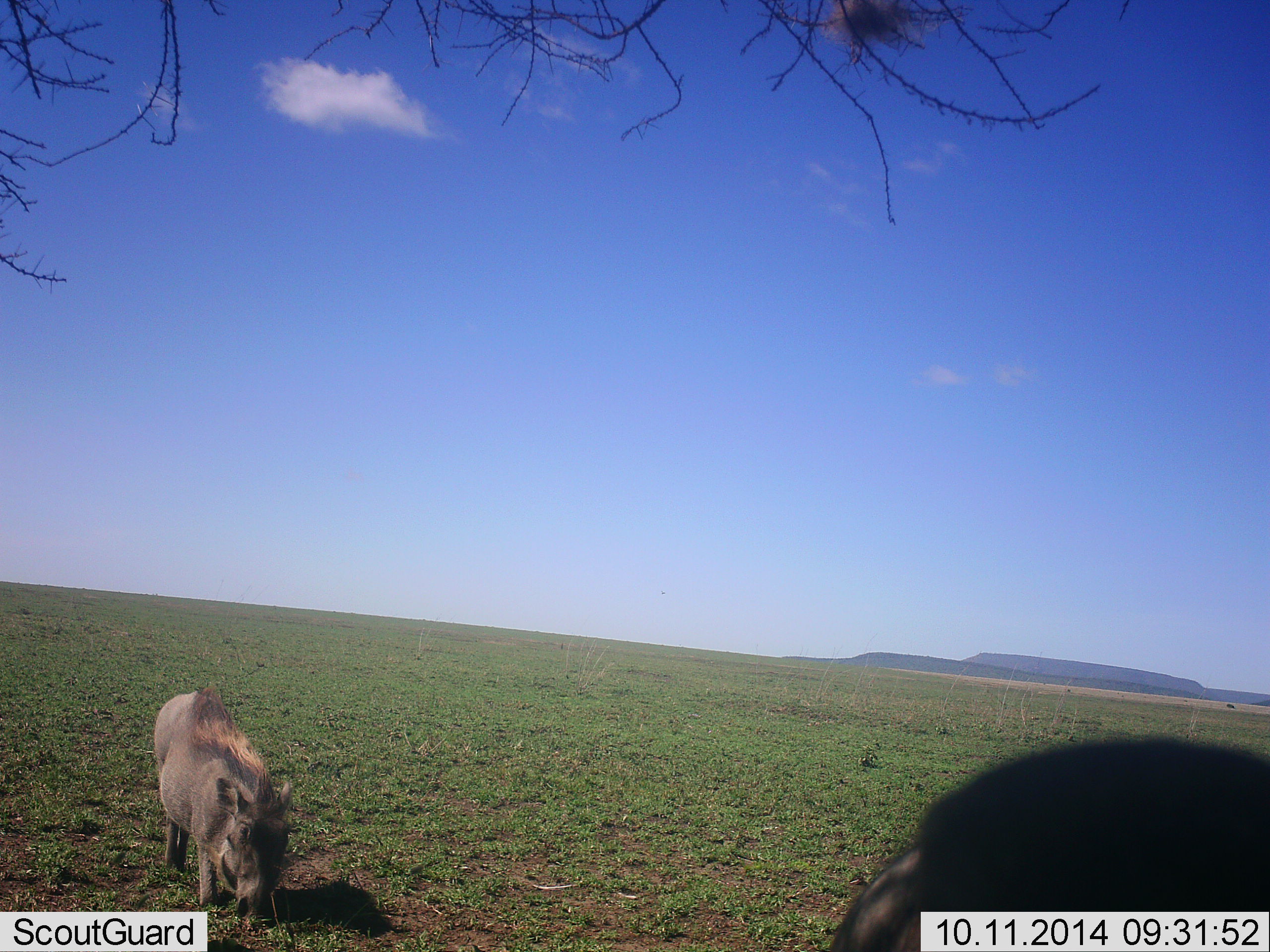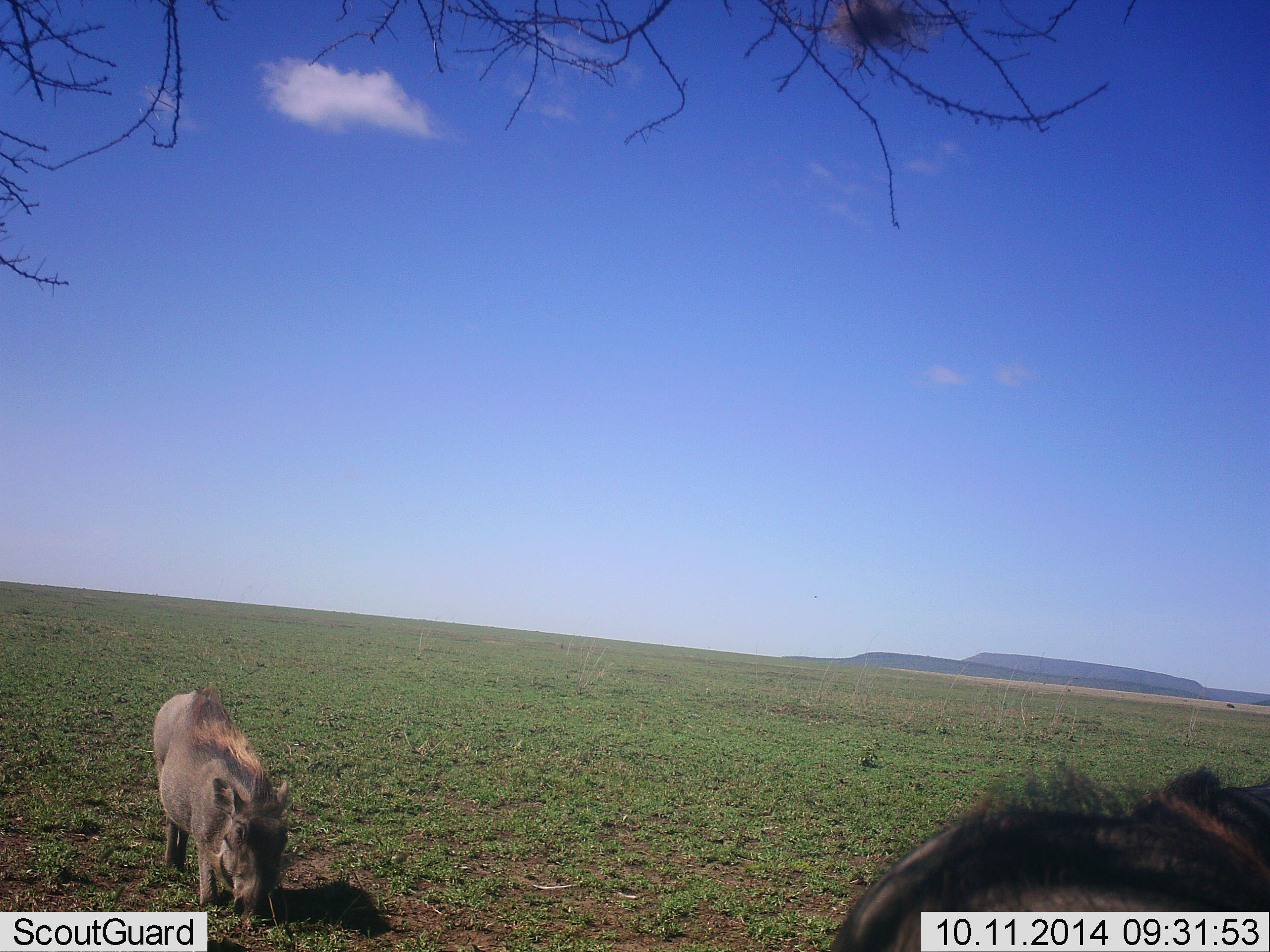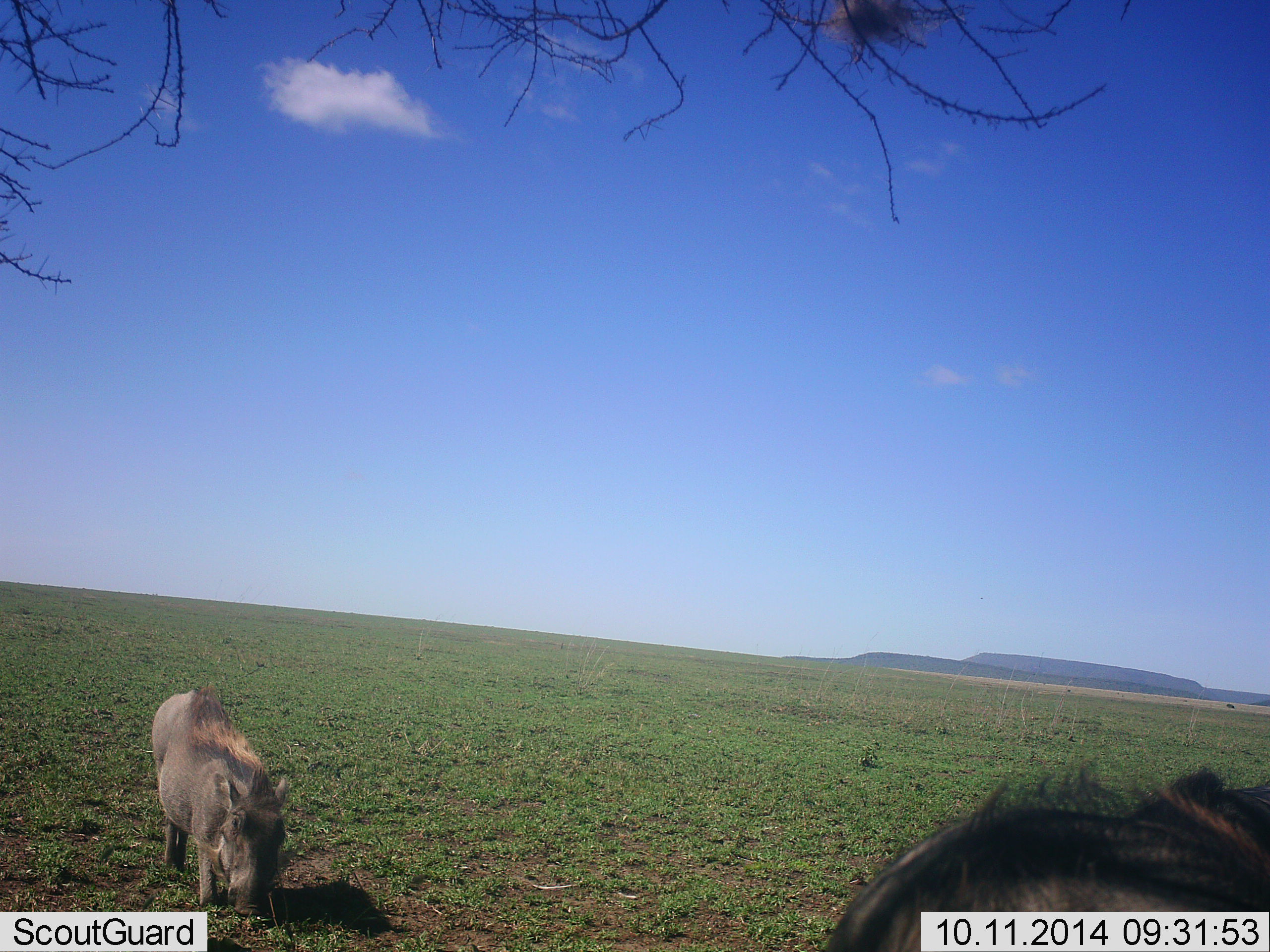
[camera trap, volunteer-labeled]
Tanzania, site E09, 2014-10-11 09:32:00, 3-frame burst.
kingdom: Animalia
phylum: Chordata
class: Mammalia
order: Artiodactyla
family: Suidae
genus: Phacochoerus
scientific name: Phacochoerus africanus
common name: warthog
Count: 2.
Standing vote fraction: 50%.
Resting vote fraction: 0%.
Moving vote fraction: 0%.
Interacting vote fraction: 0%.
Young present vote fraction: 0%.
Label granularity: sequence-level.